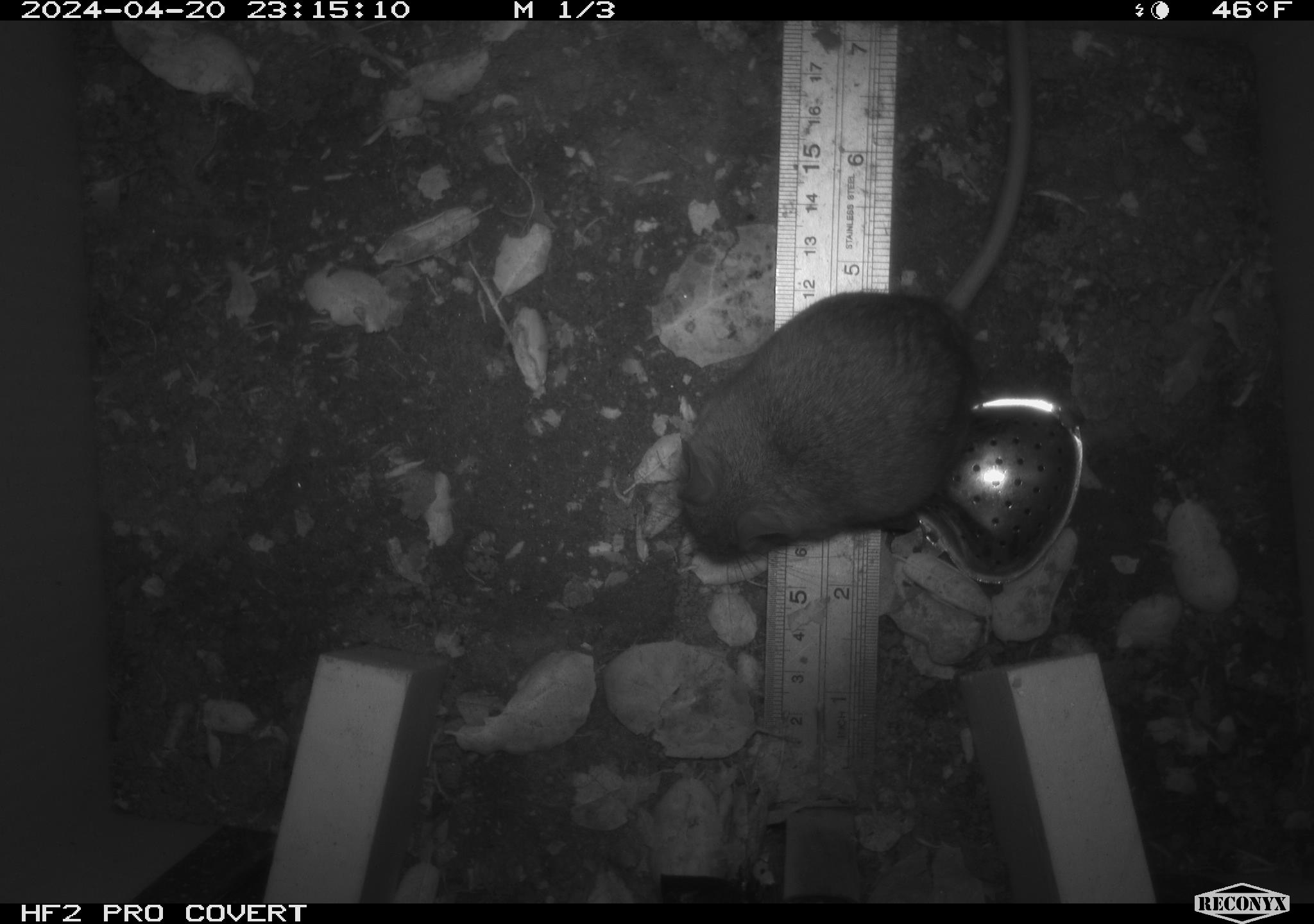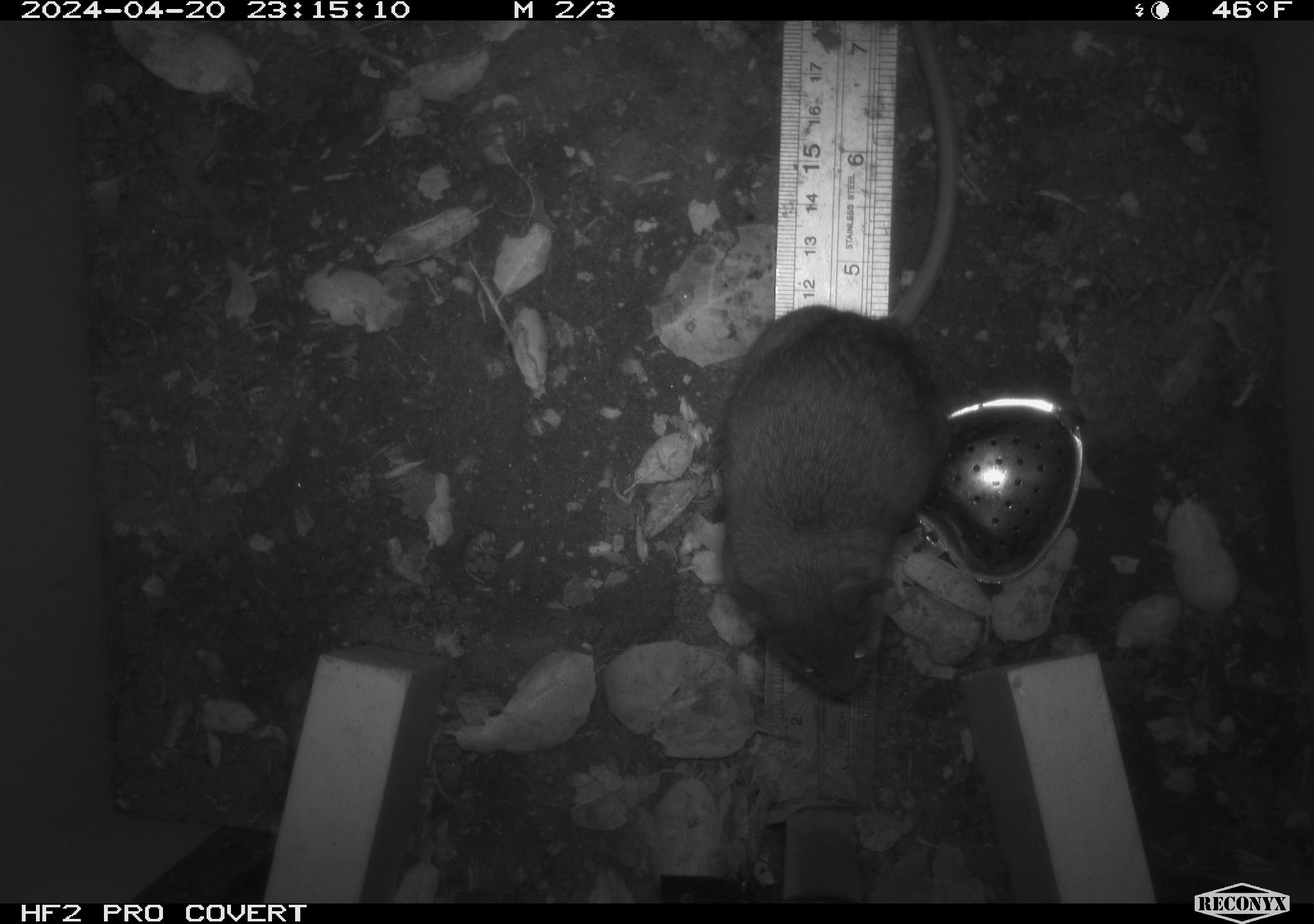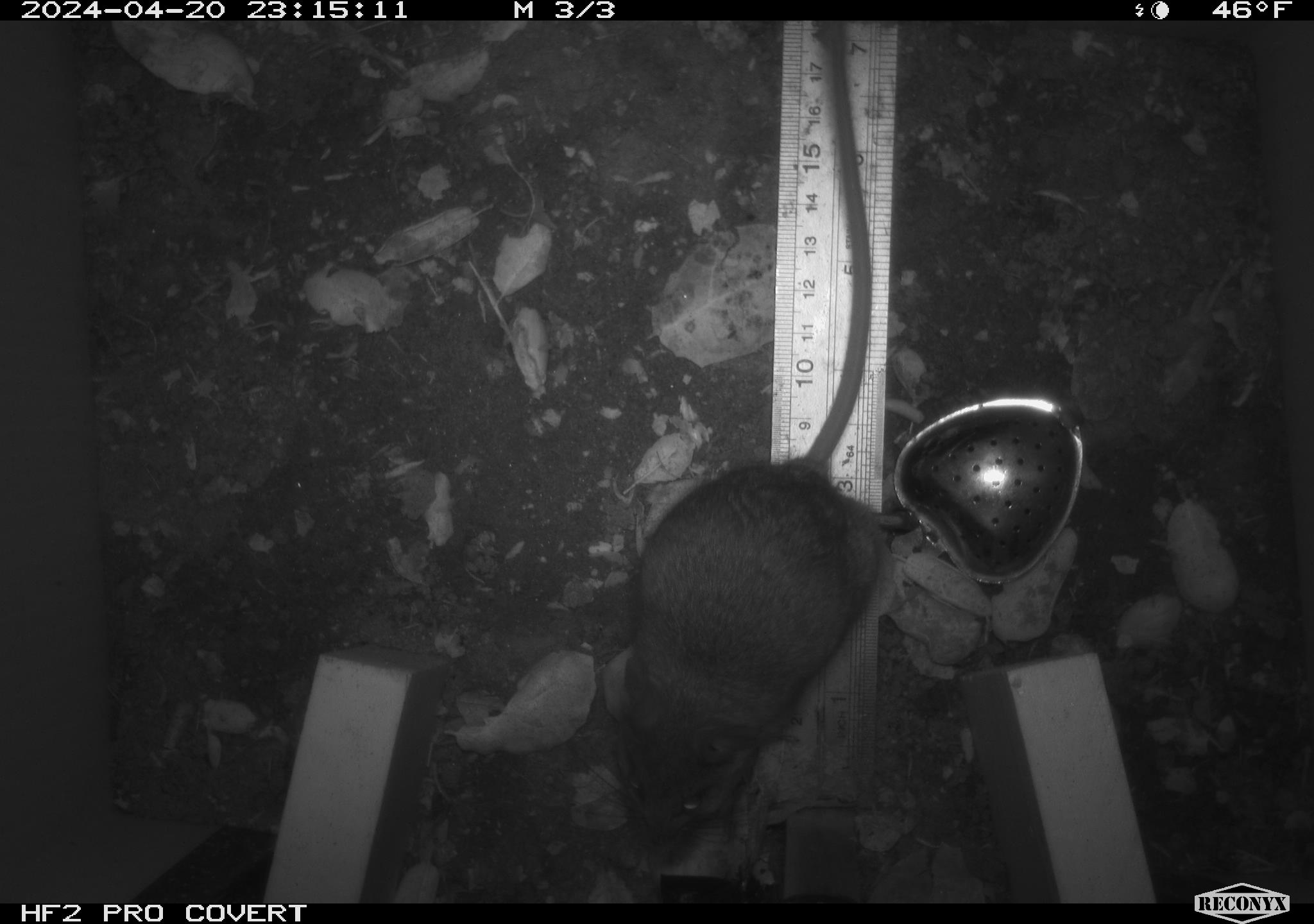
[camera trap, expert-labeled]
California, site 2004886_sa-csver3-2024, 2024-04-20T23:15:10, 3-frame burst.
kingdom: Animalia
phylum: Chordata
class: Mammalia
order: Rodentia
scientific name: Rodentia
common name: rodent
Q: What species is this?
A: Rodent (Rodentia).